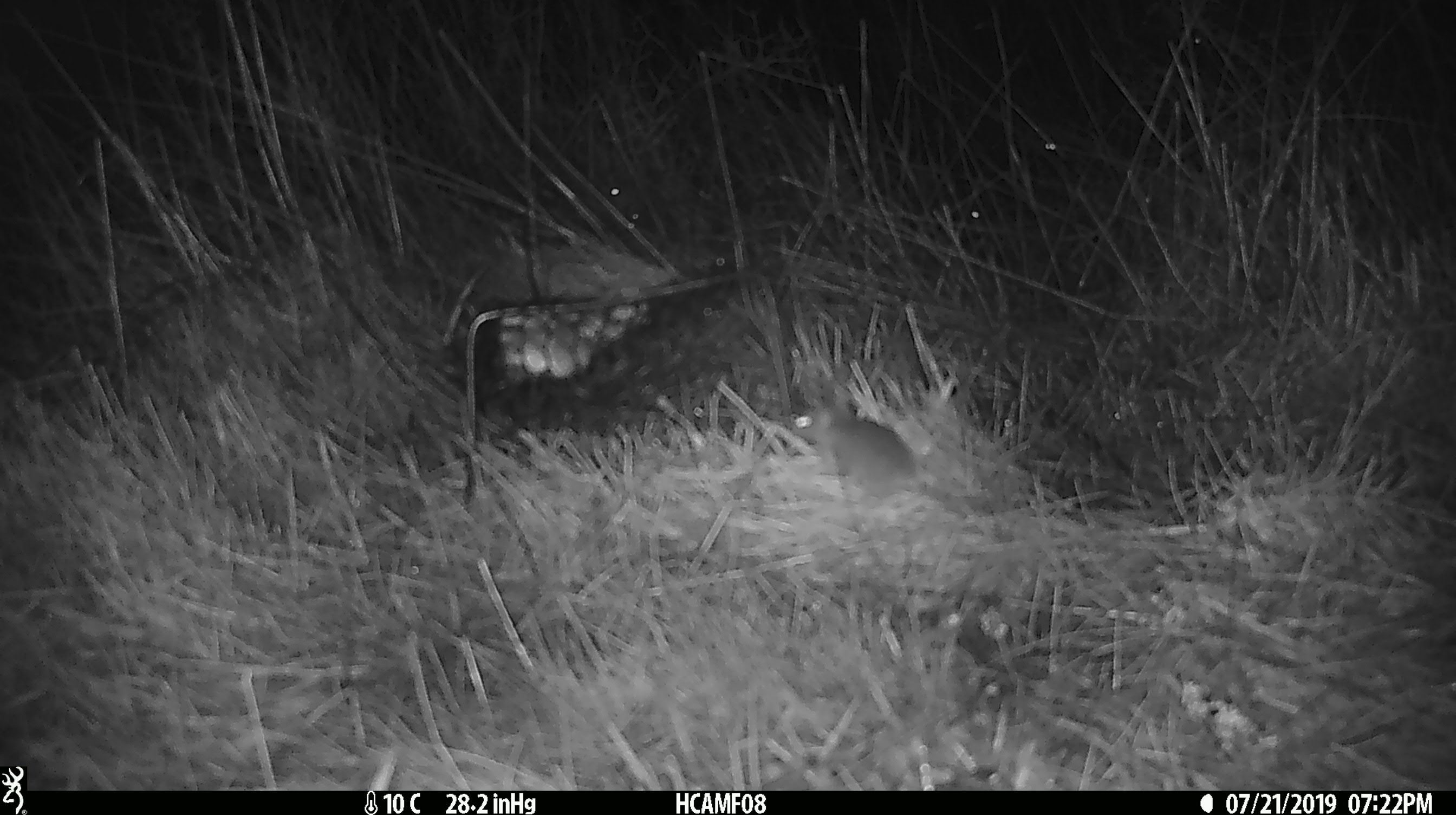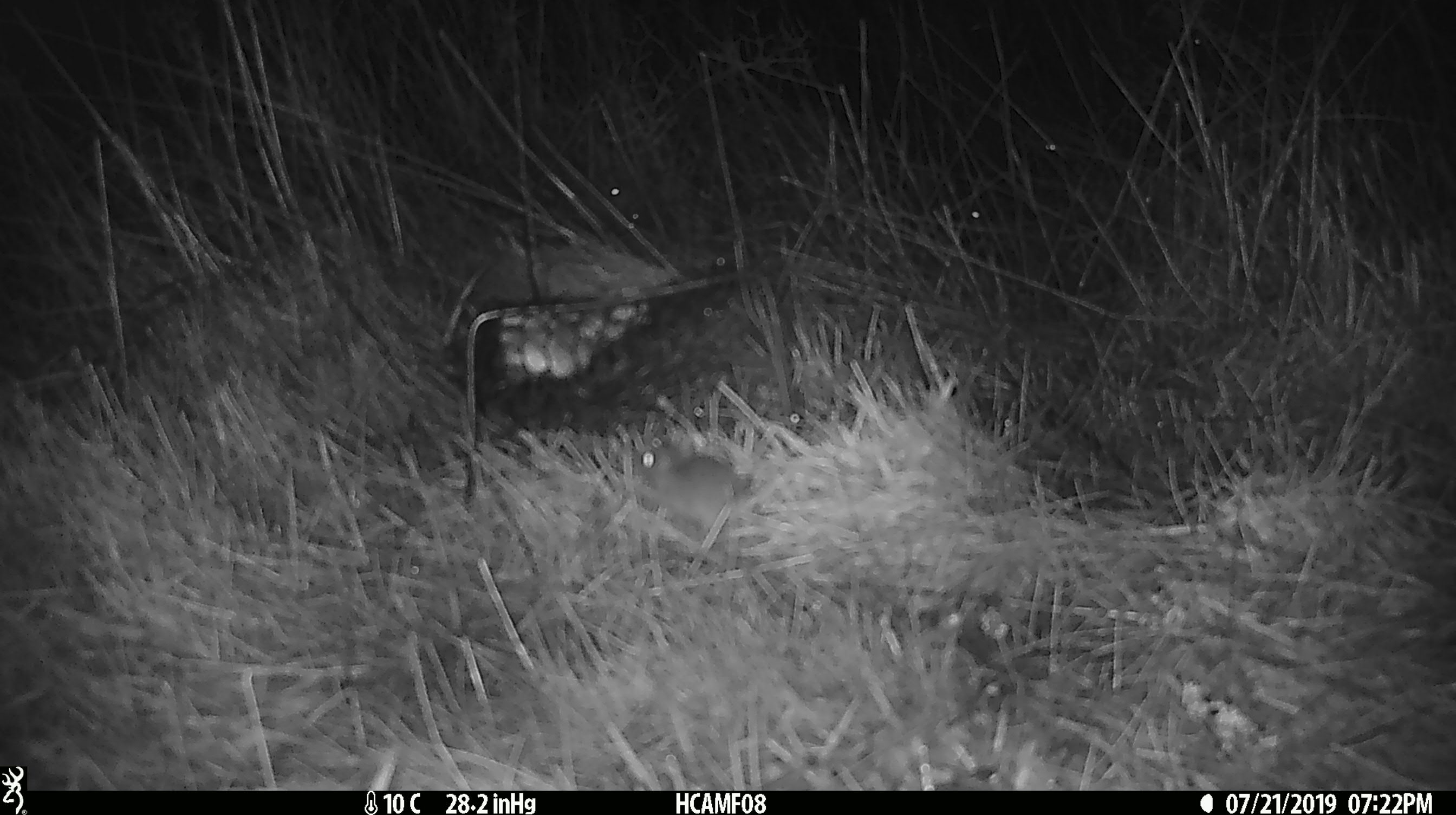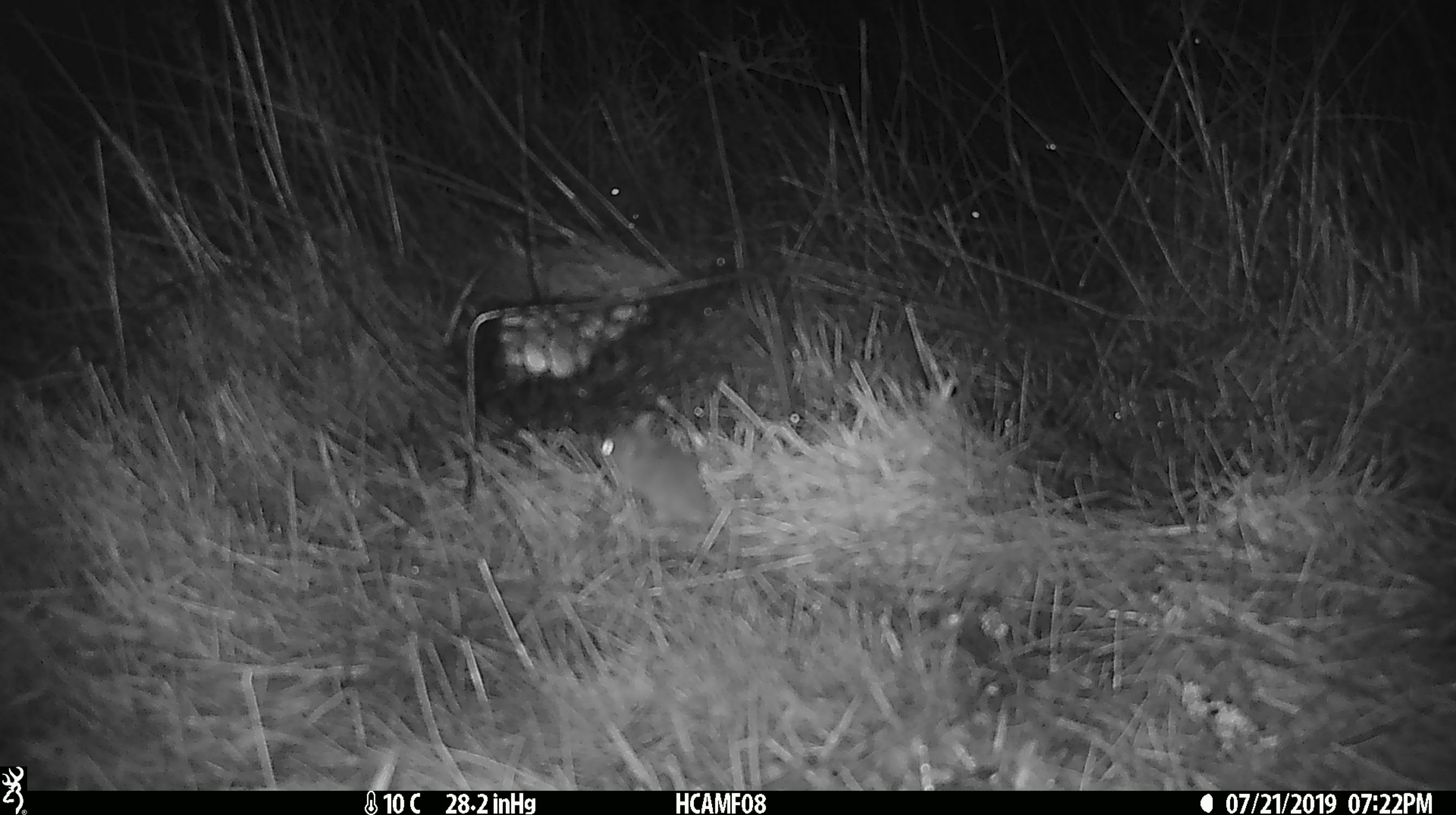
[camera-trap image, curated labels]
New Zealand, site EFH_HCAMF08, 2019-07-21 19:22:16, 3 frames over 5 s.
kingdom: Animalia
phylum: Chordata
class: Mammalia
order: Rodentia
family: Muridae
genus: Mus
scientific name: Mus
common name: mouse